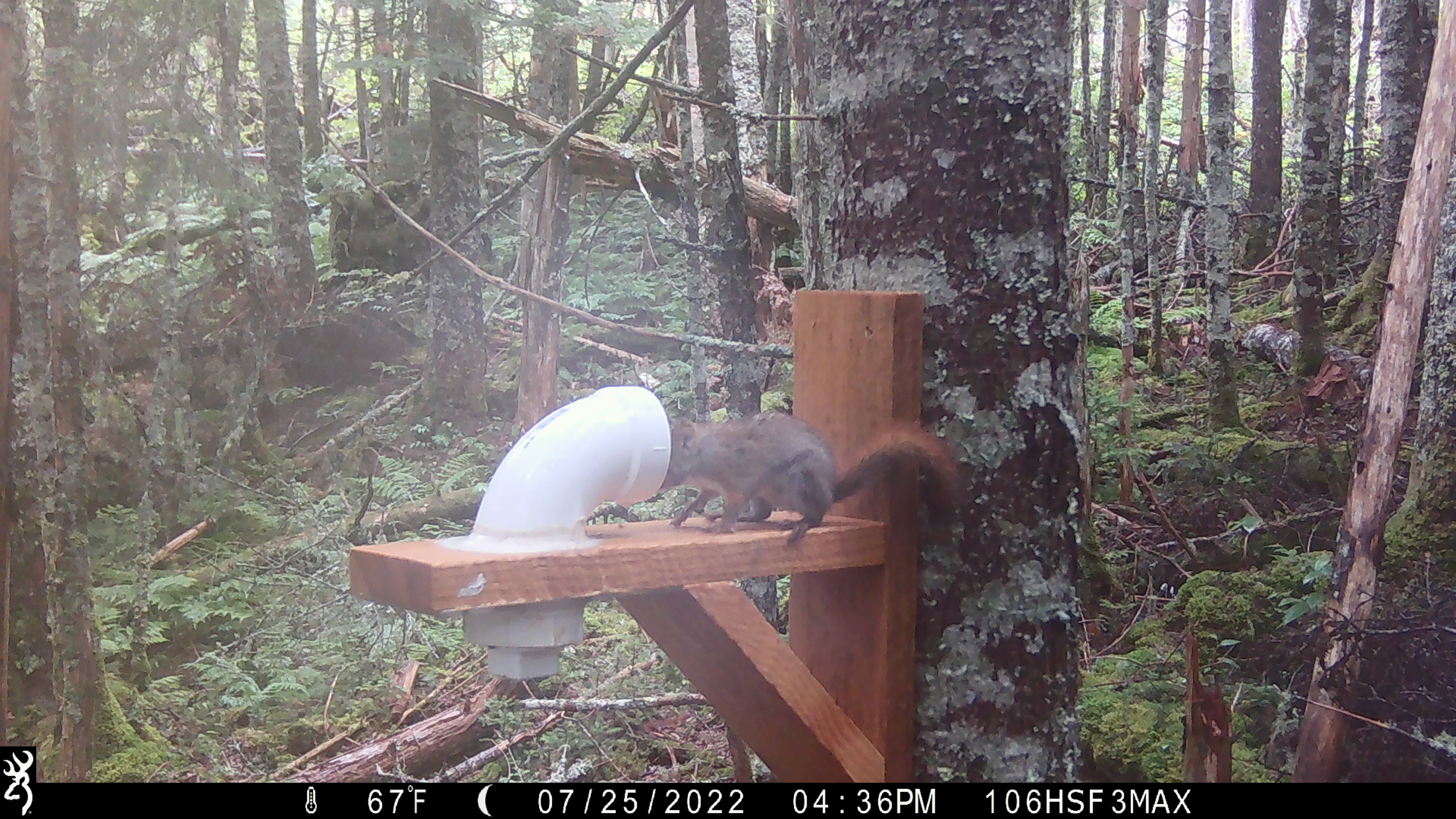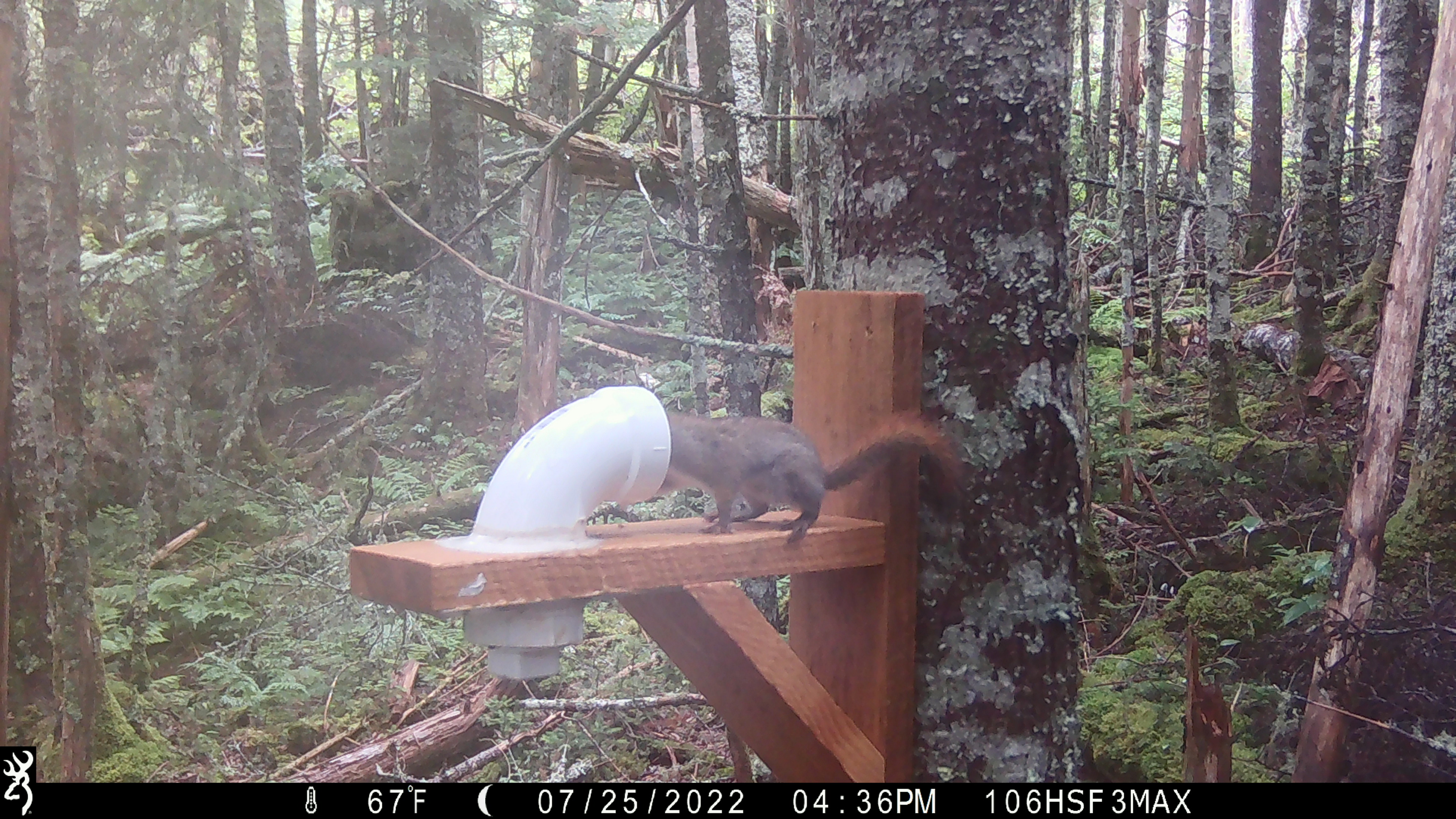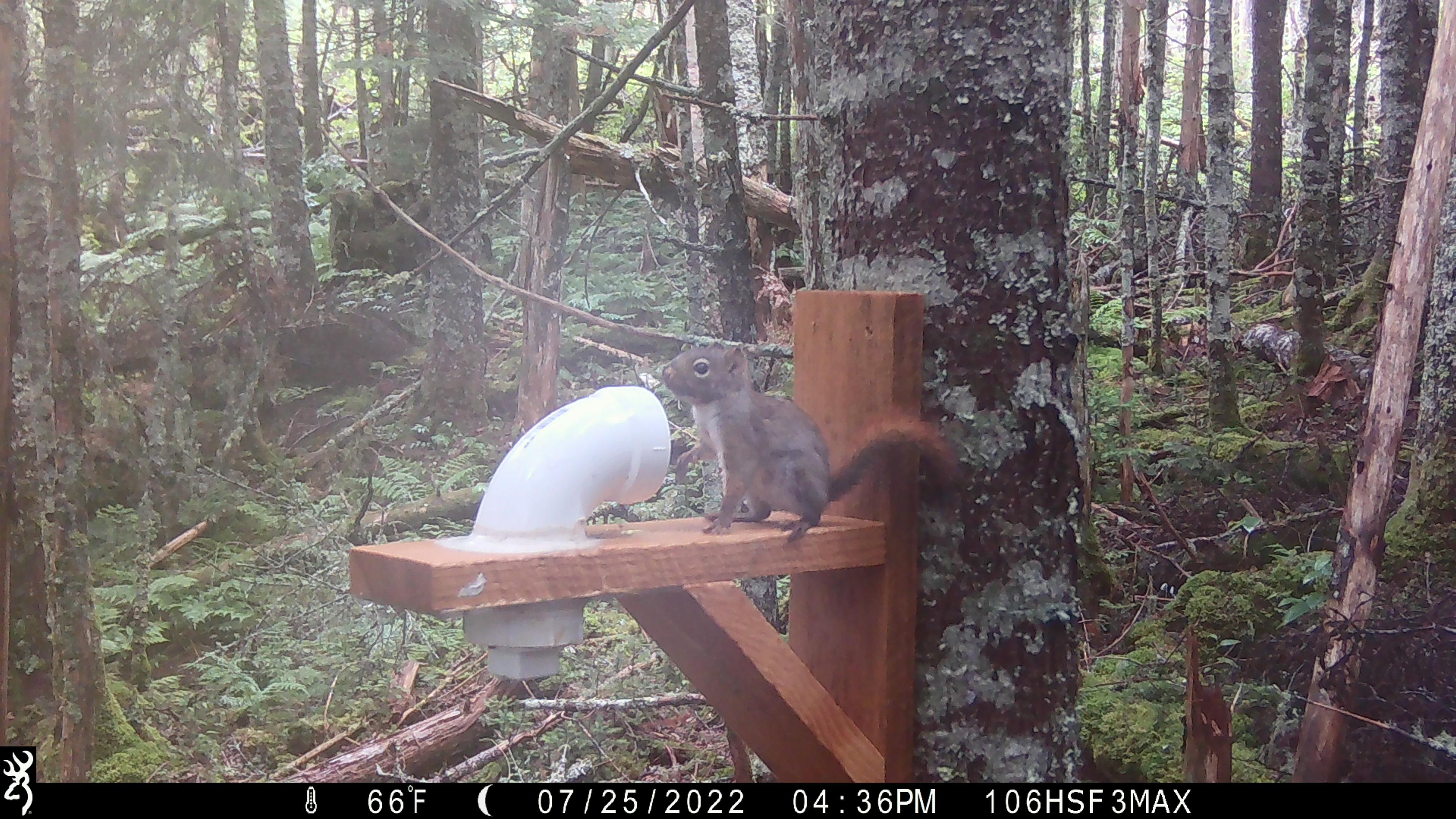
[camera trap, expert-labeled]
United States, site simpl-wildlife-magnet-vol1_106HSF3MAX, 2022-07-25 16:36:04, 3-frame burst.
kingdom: Animalia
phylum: Chordata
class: Mammalia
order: Rodentia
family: Sciuridae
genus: Tamiasciurus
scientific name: Tamiasciurus hudsonicus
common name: red squirrel